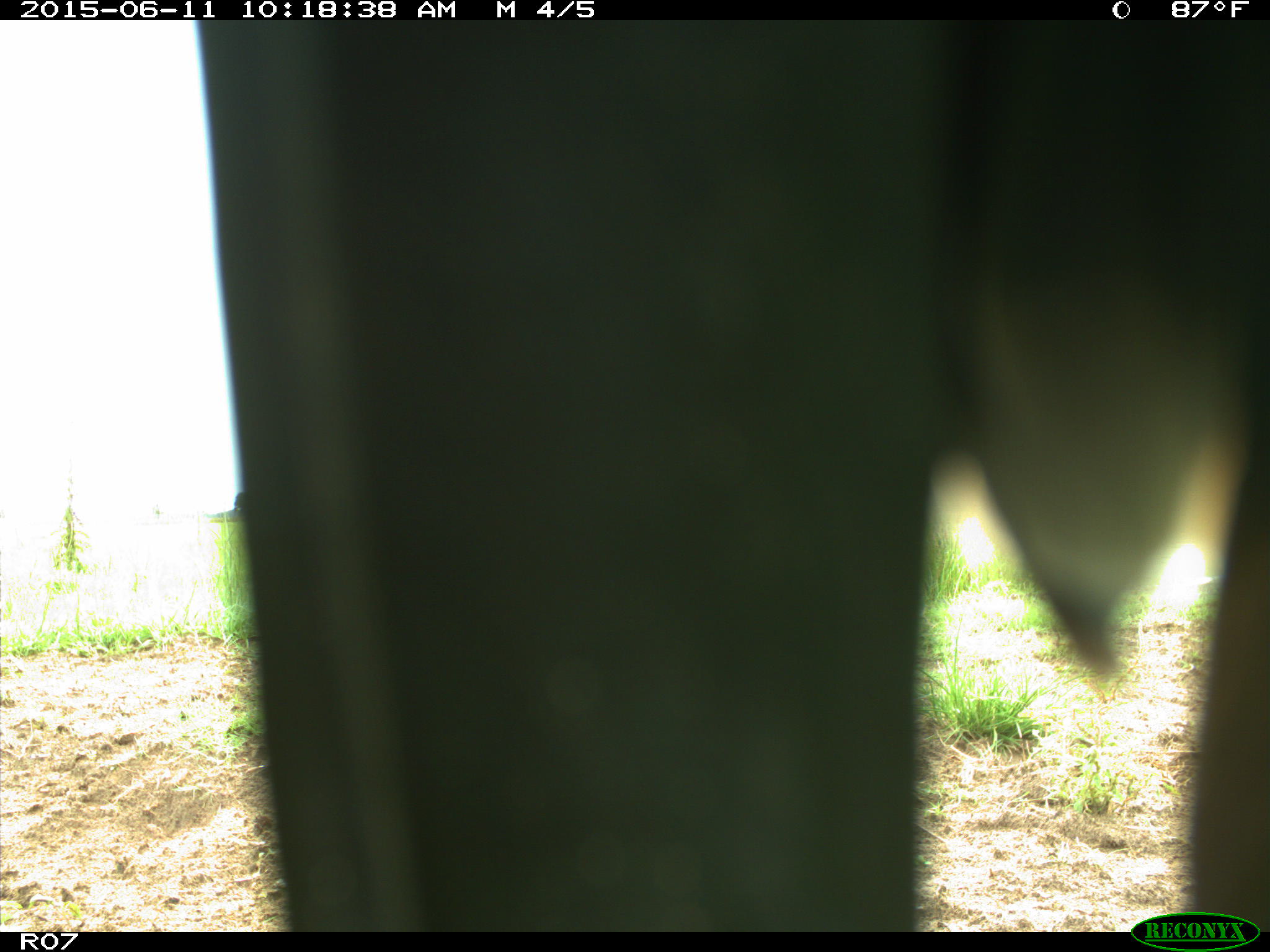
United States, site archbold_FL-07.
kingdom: Animalia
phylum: Chordata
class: Mammalia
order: Artiodactyla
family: Bovidae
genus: Bos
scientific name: Bos taurus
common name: domestic cow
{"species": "Bos taurus (domestic cow)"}